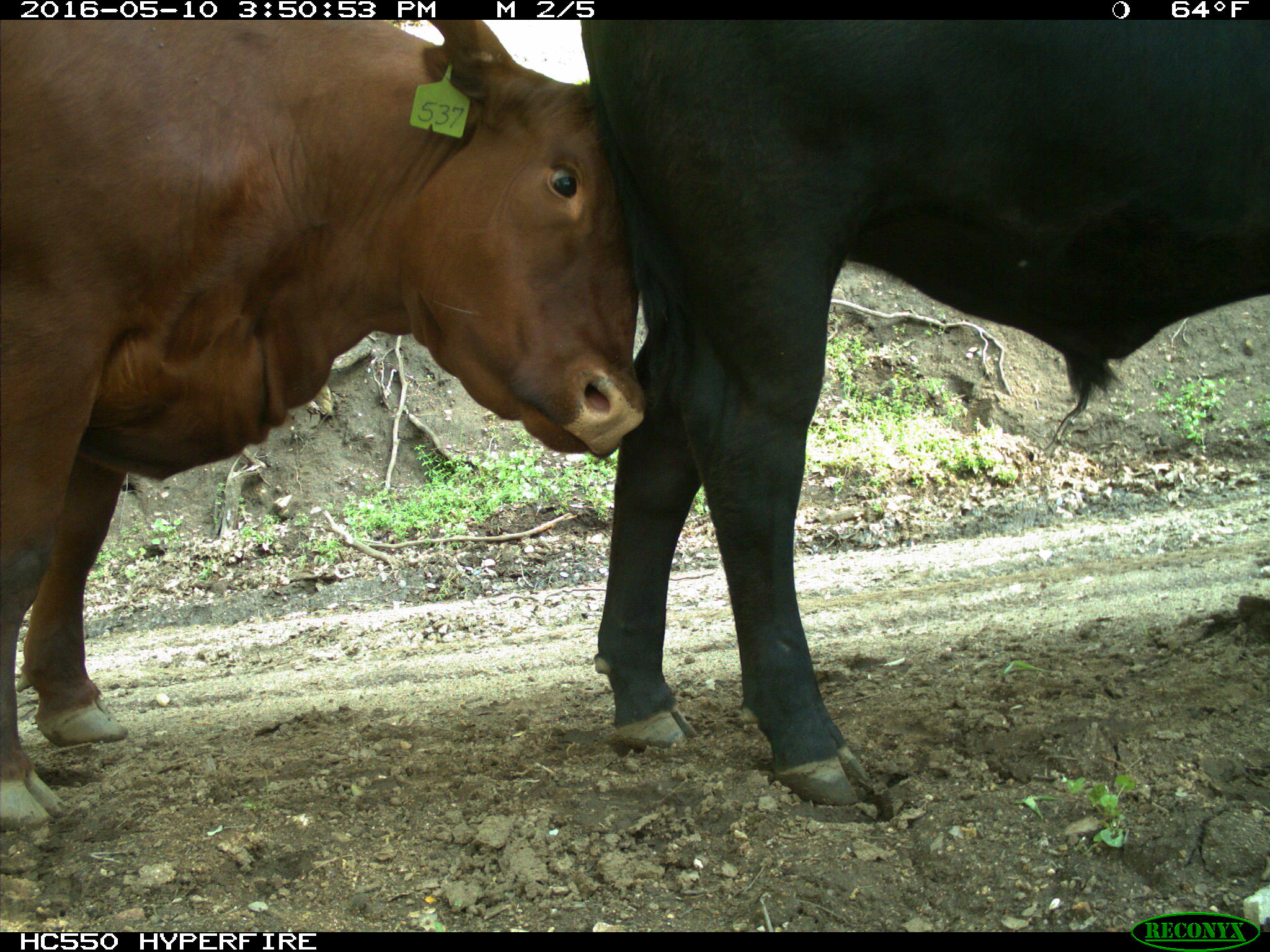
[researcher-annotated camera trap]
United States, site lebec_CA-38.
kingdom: Animalia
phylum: Chordata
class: Mammalia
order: Artiodactyla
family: Bovidae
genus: Bos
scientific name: Bos taurus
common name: domestic cow